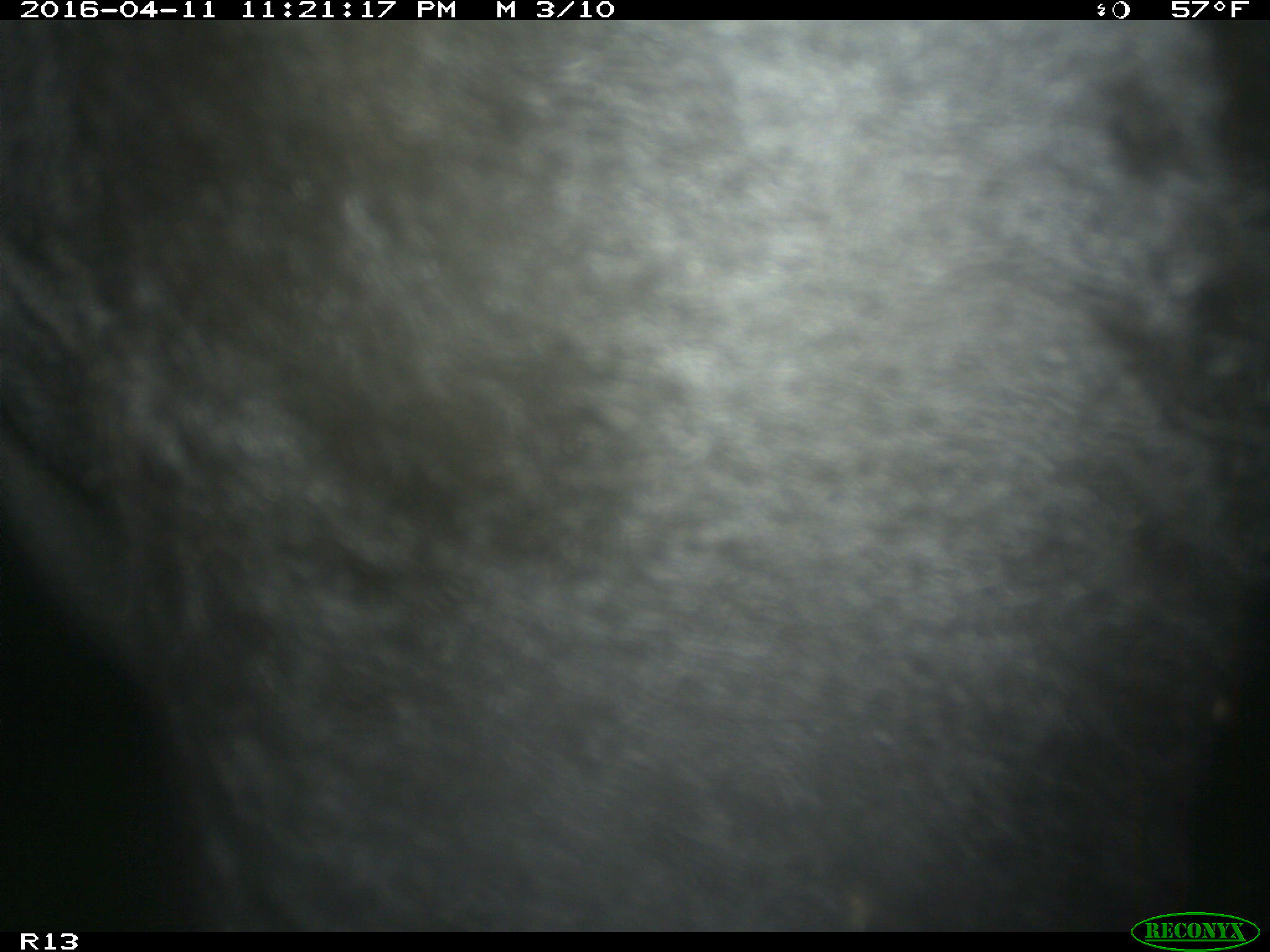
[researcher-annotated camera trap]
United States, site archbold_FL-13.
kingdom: Animalia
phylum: Chordata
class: Mammalia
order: Artiodactyla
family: Bovidae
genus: Bos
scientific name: Bos taurus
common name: domestic cow